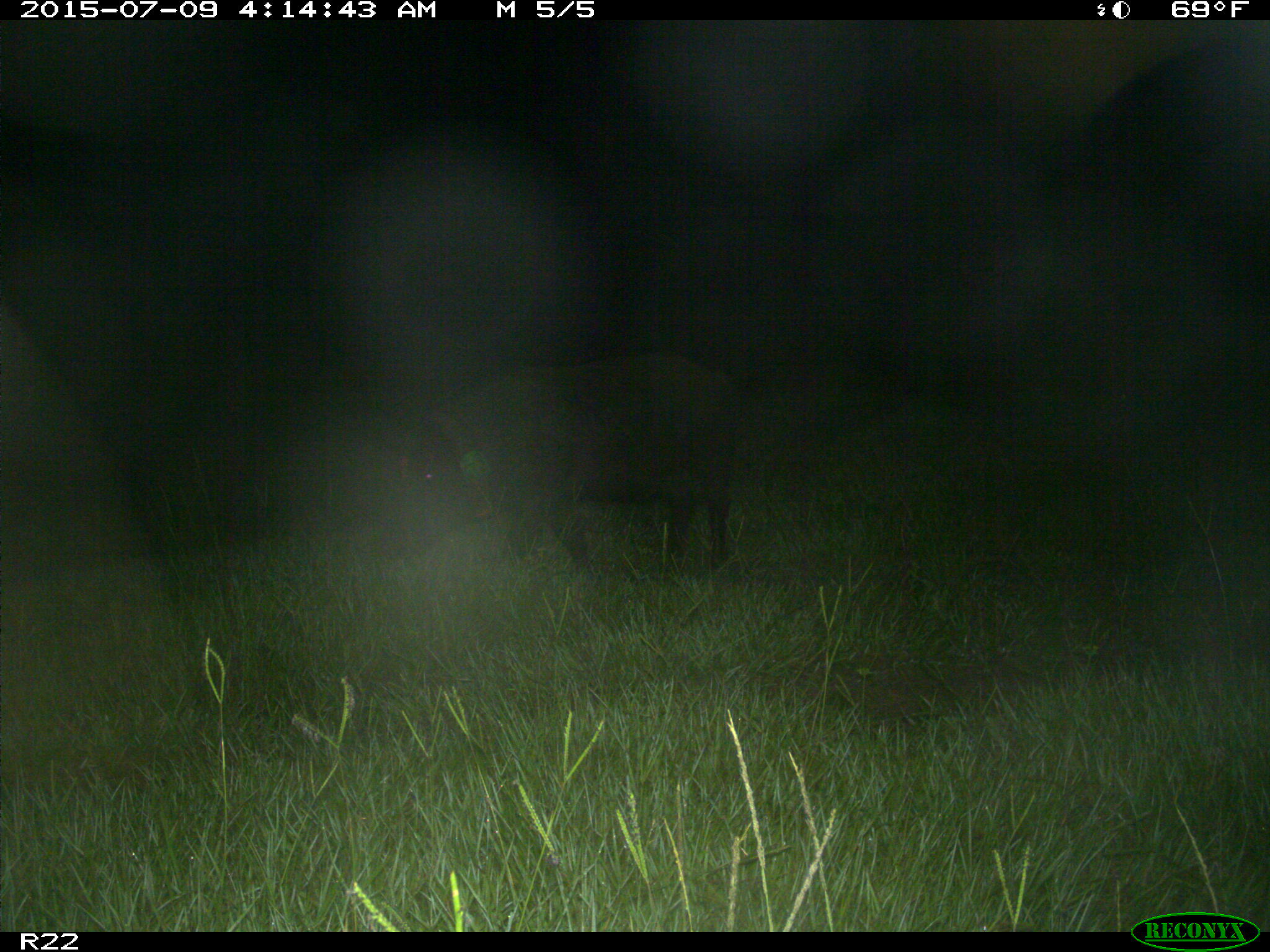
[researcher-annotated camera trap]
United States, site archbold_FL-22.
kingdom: Animalia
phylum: Chordata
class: Mammalia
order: Artiodactyla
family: Bovidae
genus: Bos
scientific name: Bos taurus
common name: domestic cow